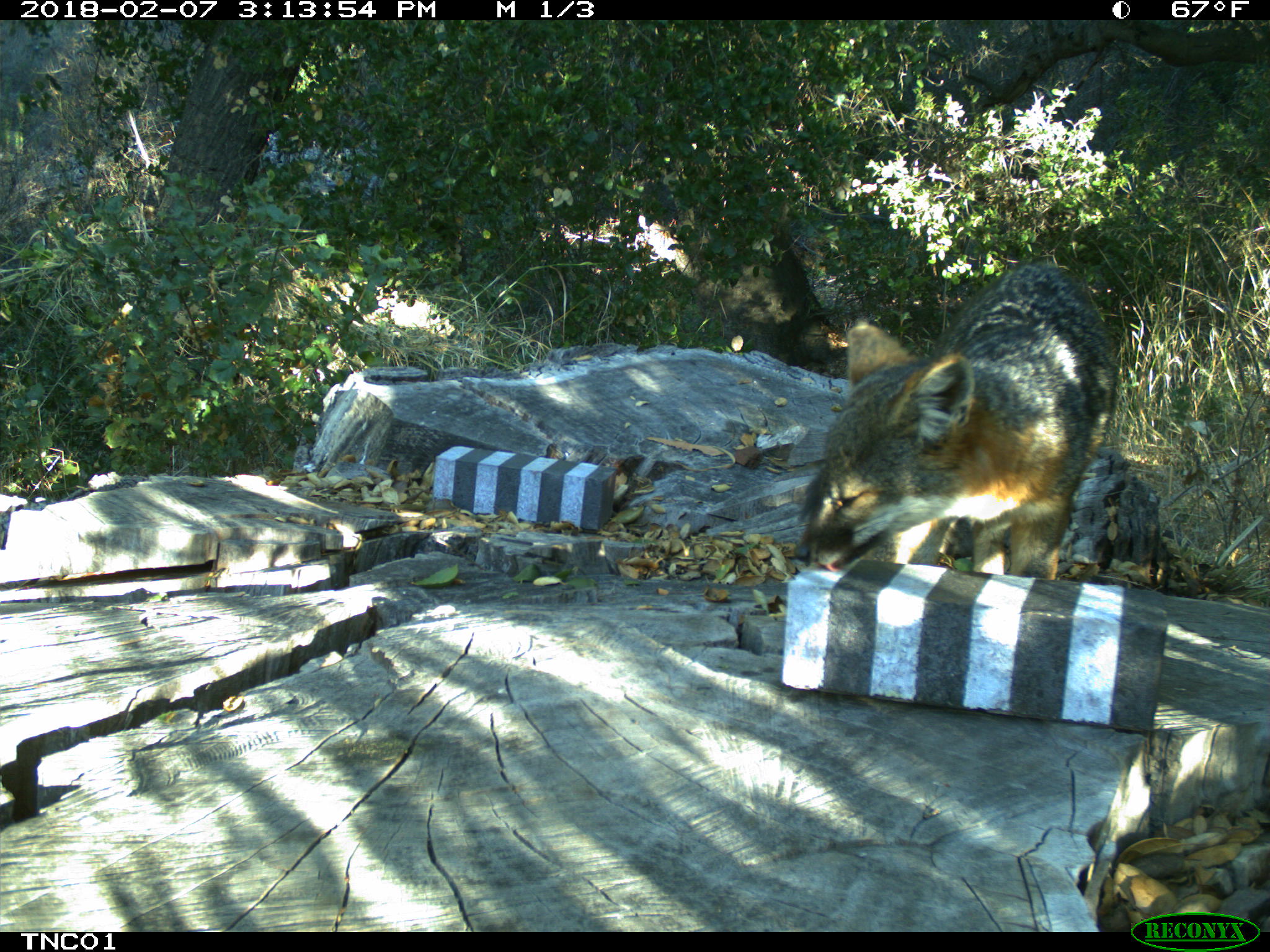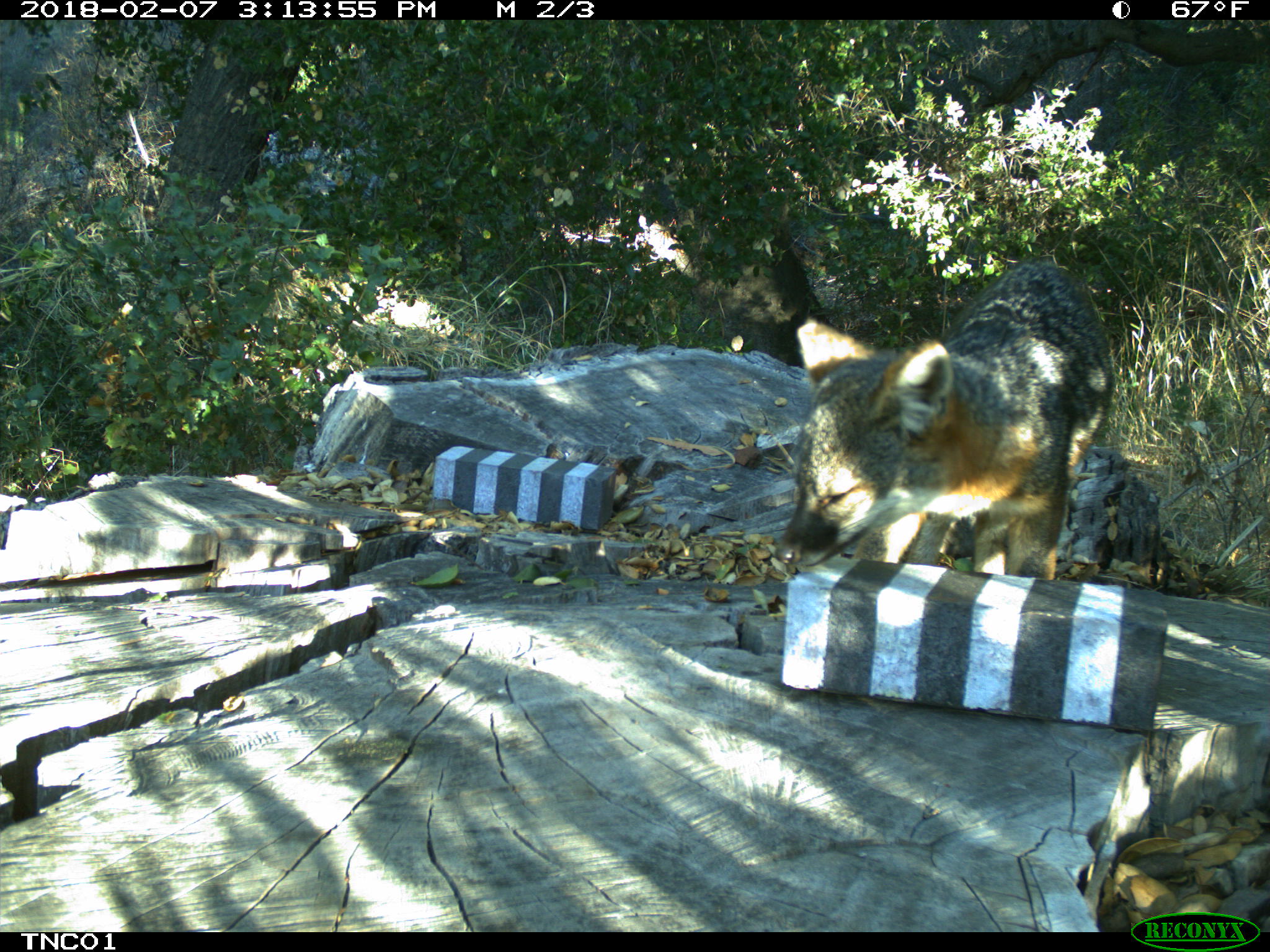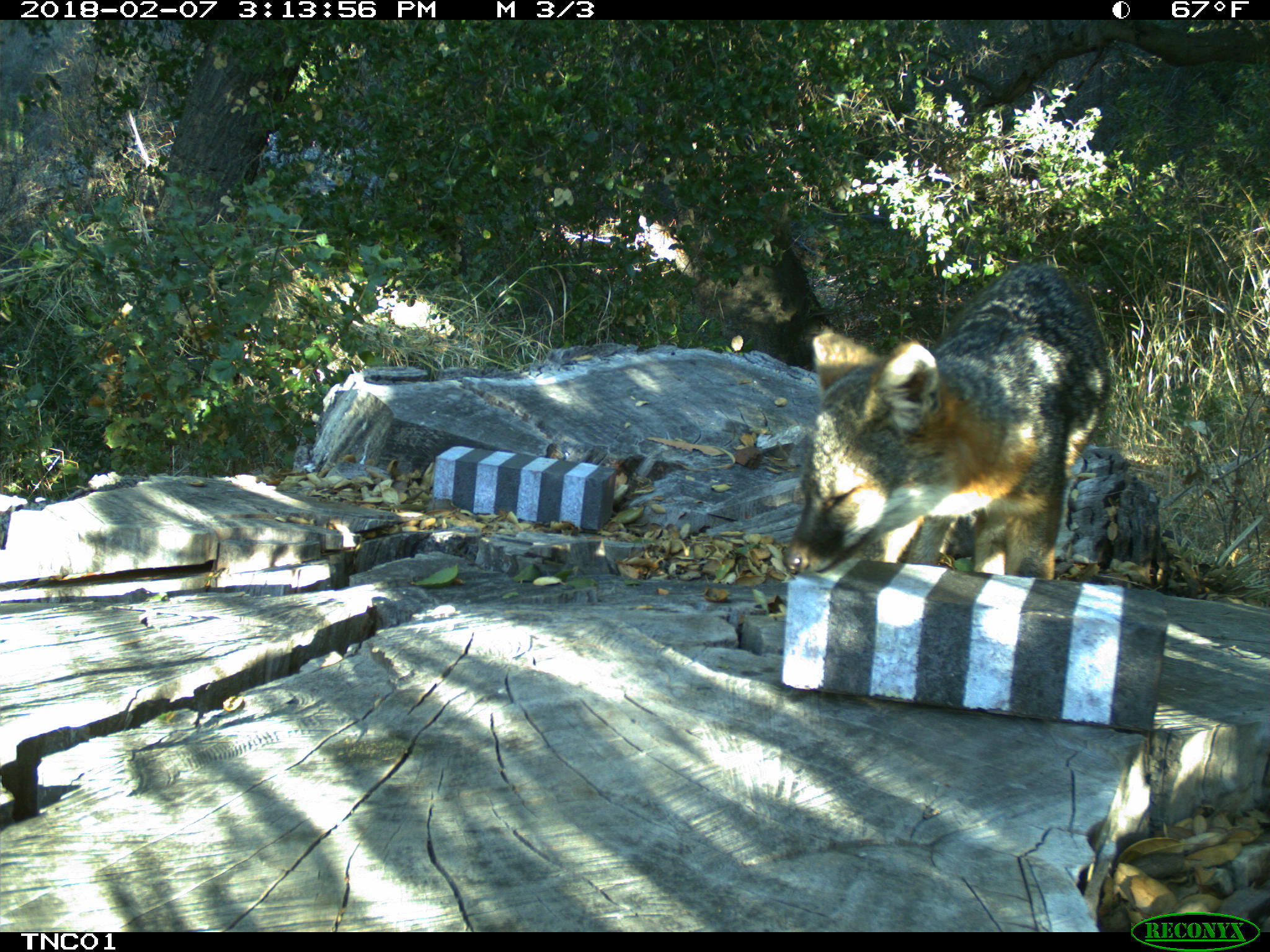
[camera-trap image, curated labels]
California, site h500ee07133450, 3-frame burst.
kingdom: Animalia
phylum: Chordata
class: Mammalia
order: Carnivora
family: Canidae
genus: Urocyon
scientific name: Urocyon littoralis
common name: island fox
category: fox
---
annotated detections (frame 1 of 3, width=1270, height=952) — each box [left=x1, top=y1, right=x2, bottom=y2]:
fox: [left=791, top=260, right=1121, bottom=571]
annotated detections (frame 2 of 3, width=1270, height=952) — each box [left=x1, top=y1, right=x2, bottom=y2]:
fox: [left=773, top=259, right=1117, bottom=579]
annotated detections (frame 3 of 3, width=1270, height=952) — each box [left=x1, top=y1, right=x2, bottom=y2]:
fox: [left=782, top=263, right=1111, bottom=579]